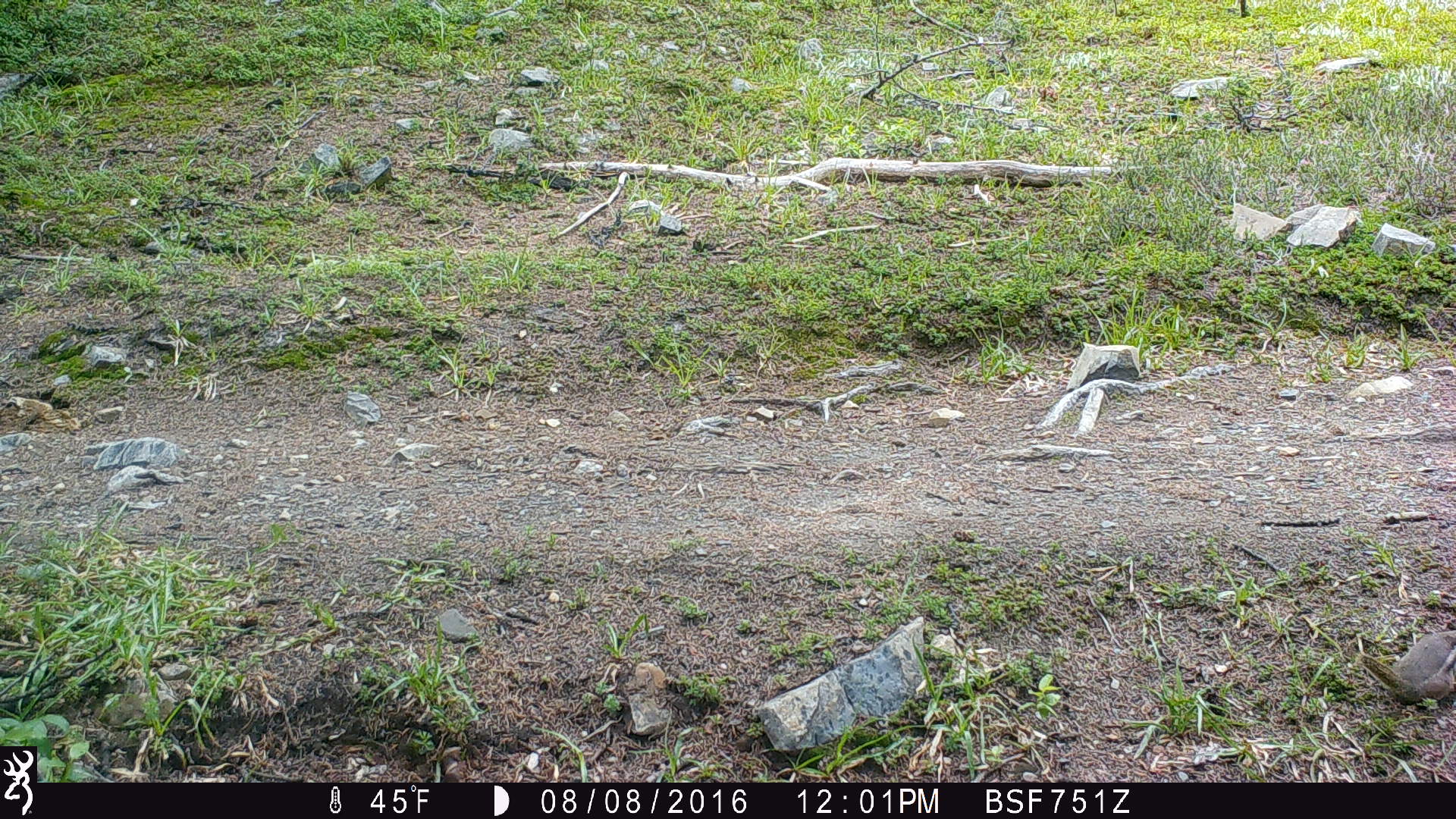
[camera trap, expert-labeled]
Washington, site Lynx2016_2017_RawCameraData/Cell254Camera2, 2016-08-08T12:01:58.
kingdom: Animalia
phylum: Chordata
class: Mammalia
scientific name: Mammalia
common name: small mammal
Small mammal (Mammalia). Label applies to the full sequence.